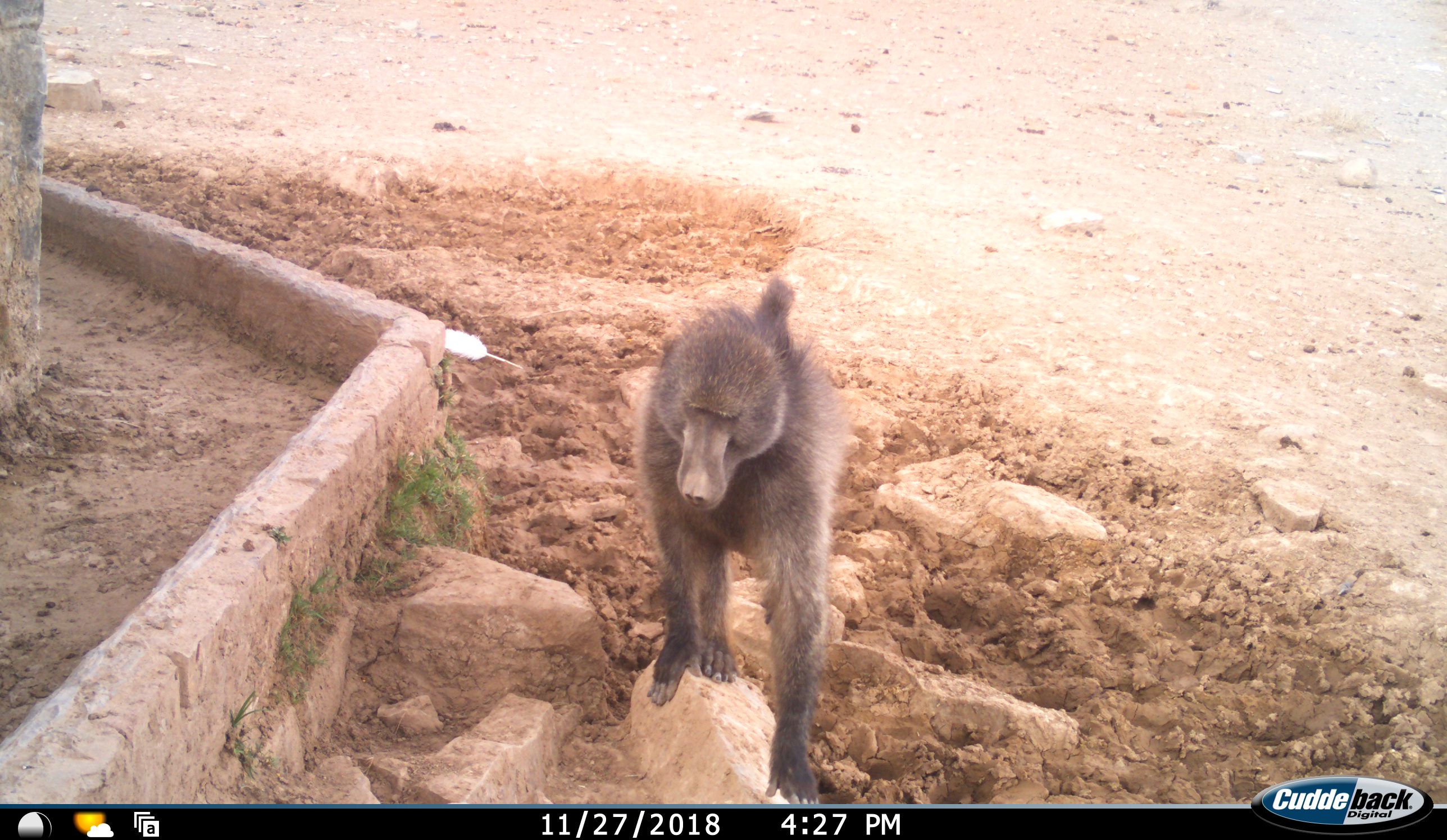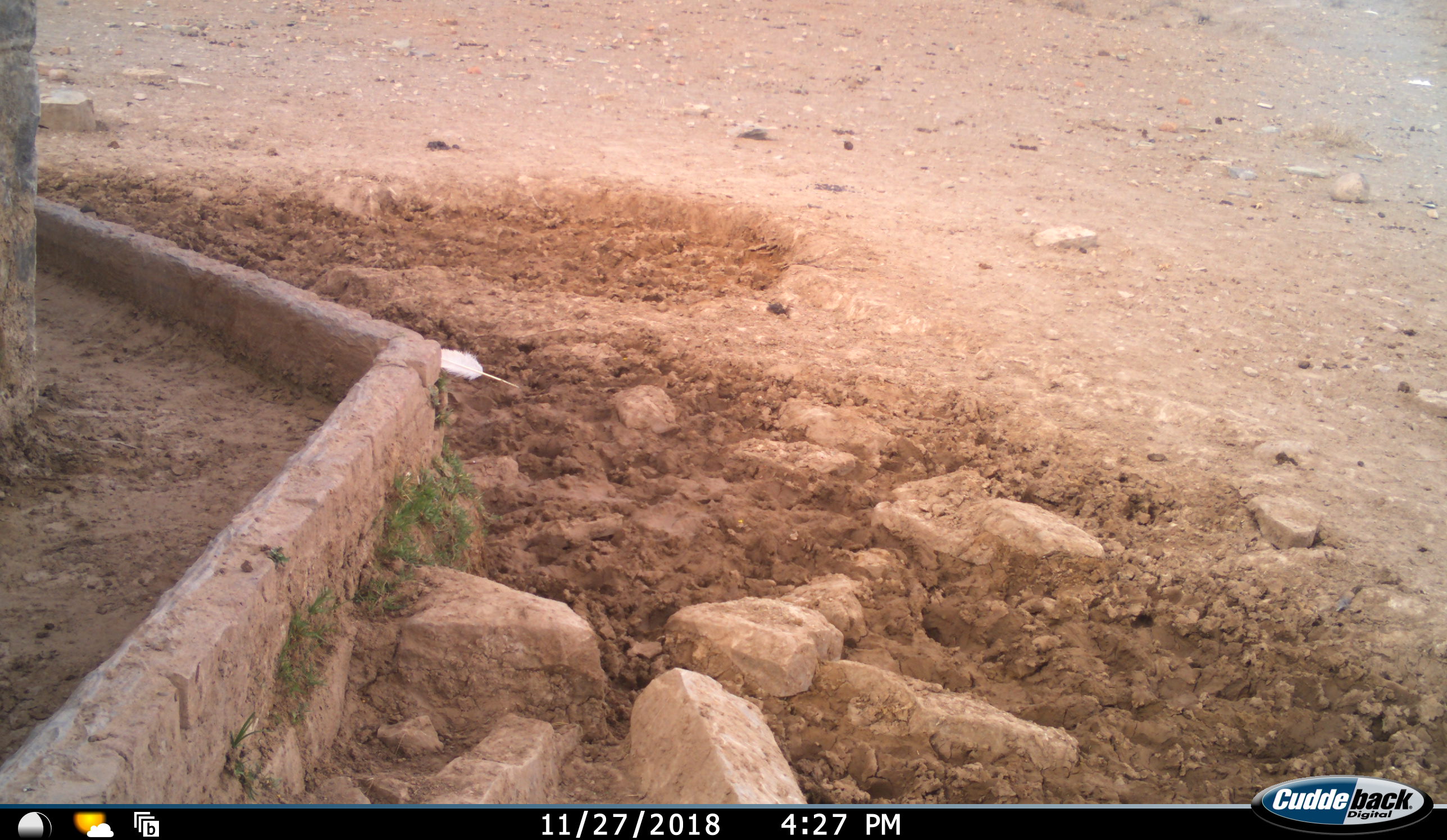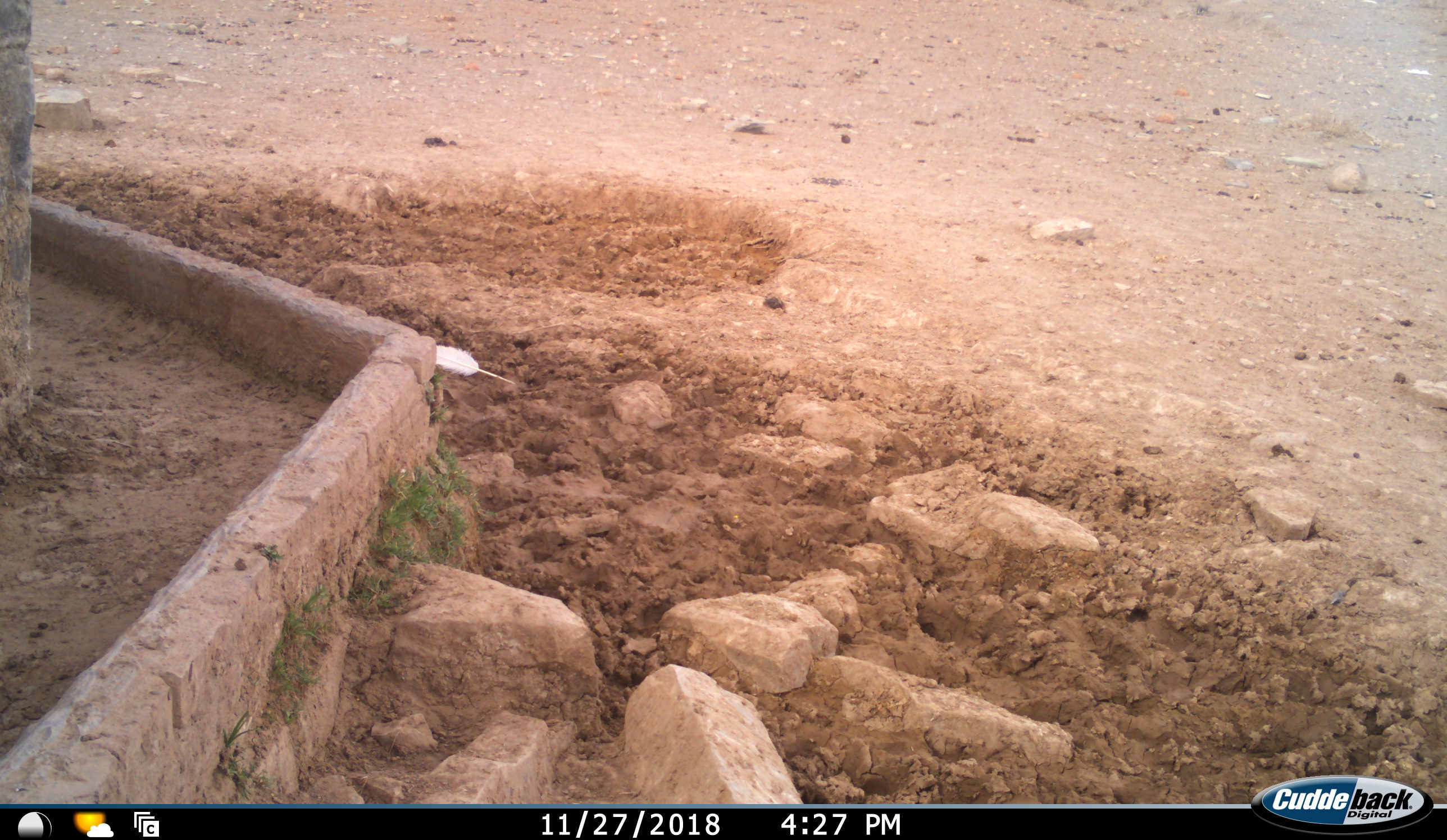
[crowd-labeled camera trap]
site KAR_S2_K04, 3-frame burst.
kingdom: Animalia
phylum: Chordata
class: Mammalia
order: Primates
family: Cercopithecidae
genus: Papio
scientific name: Papio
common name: baboon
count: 1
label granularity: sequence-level